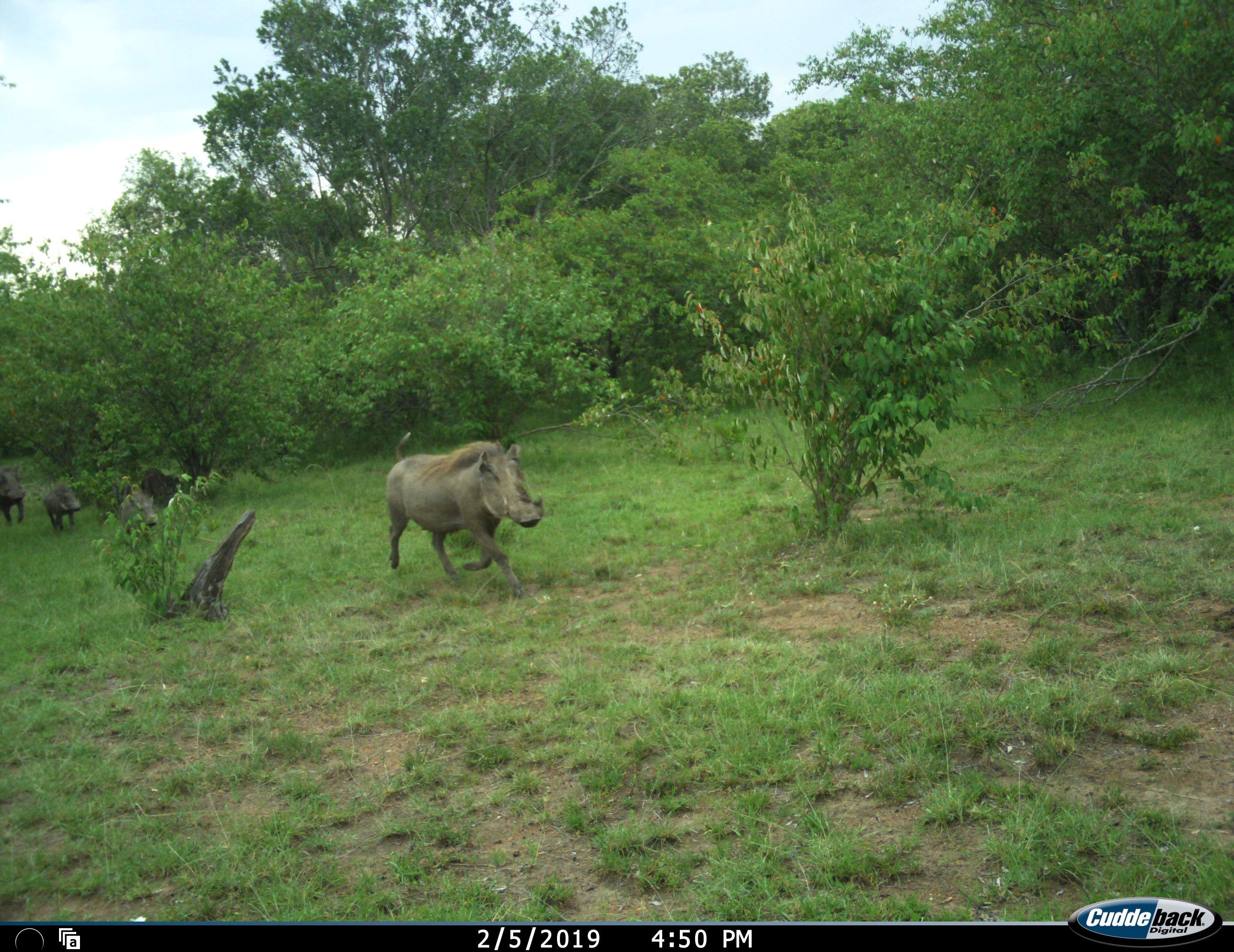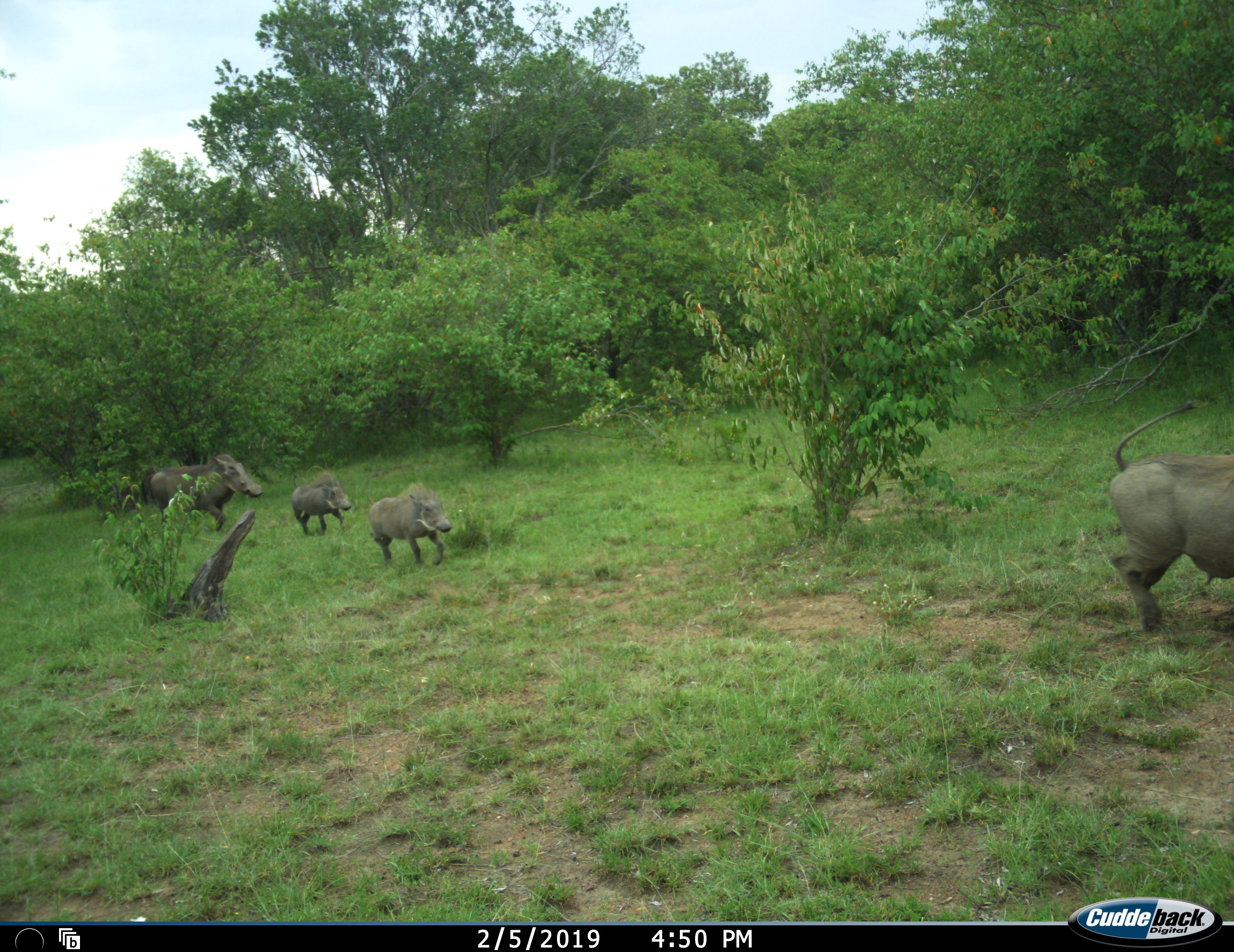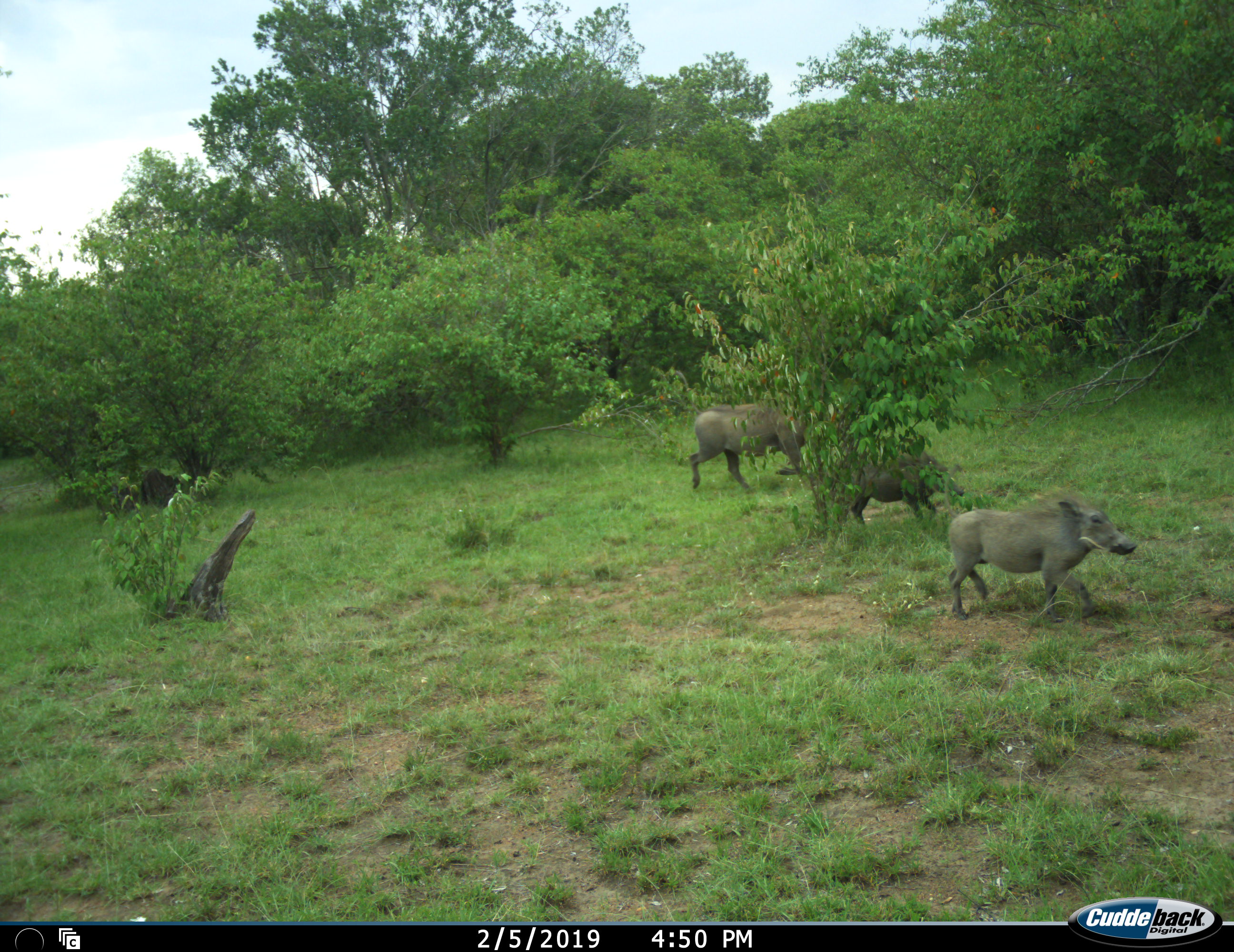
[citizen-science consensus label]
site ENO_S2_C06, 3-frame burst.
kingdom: Animalia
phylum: Chordata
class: Mammalia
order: Artiodactyla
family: Suidae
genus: Phacochoerus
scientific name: Phacochoerus africanus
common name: warthog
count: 4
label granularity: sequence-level